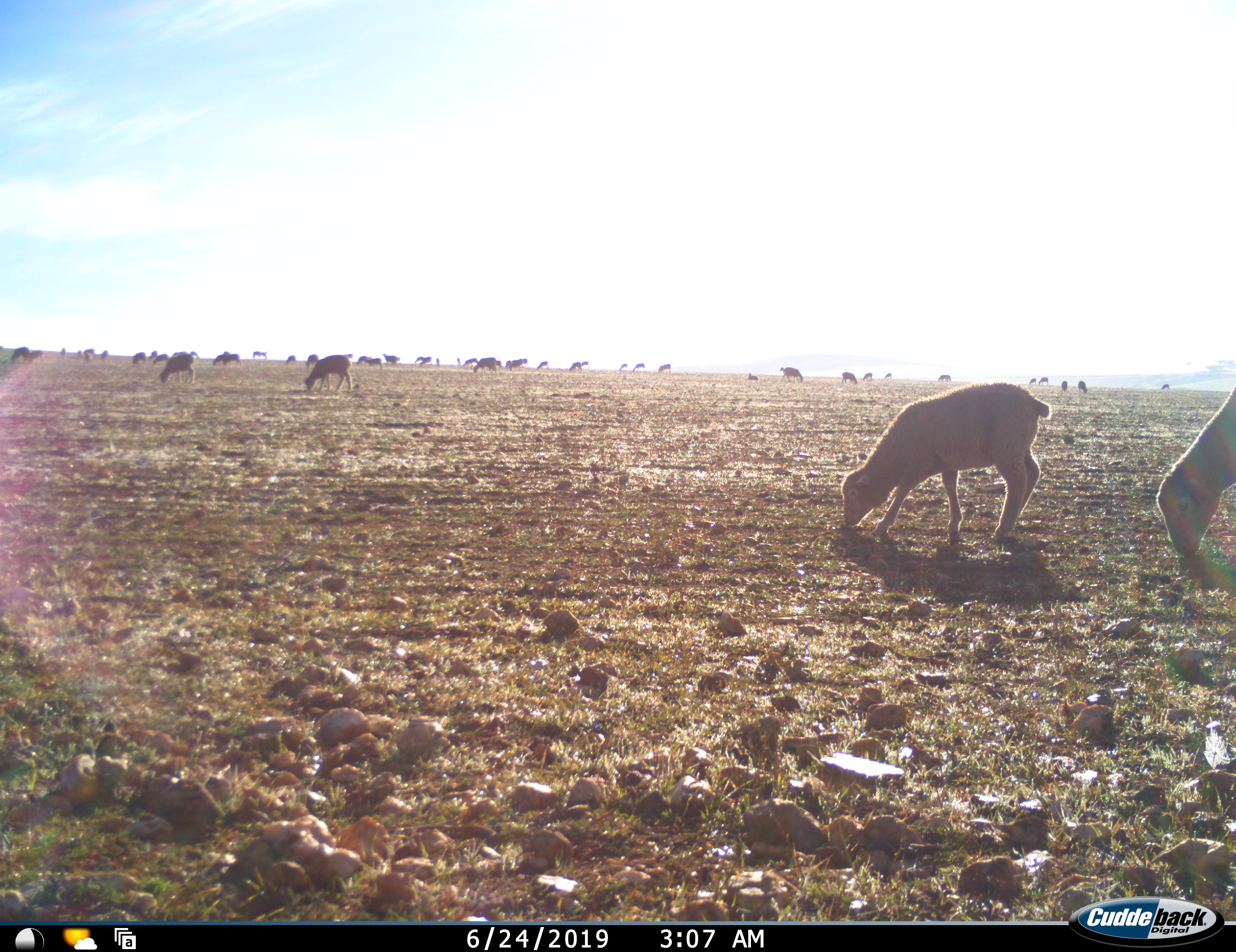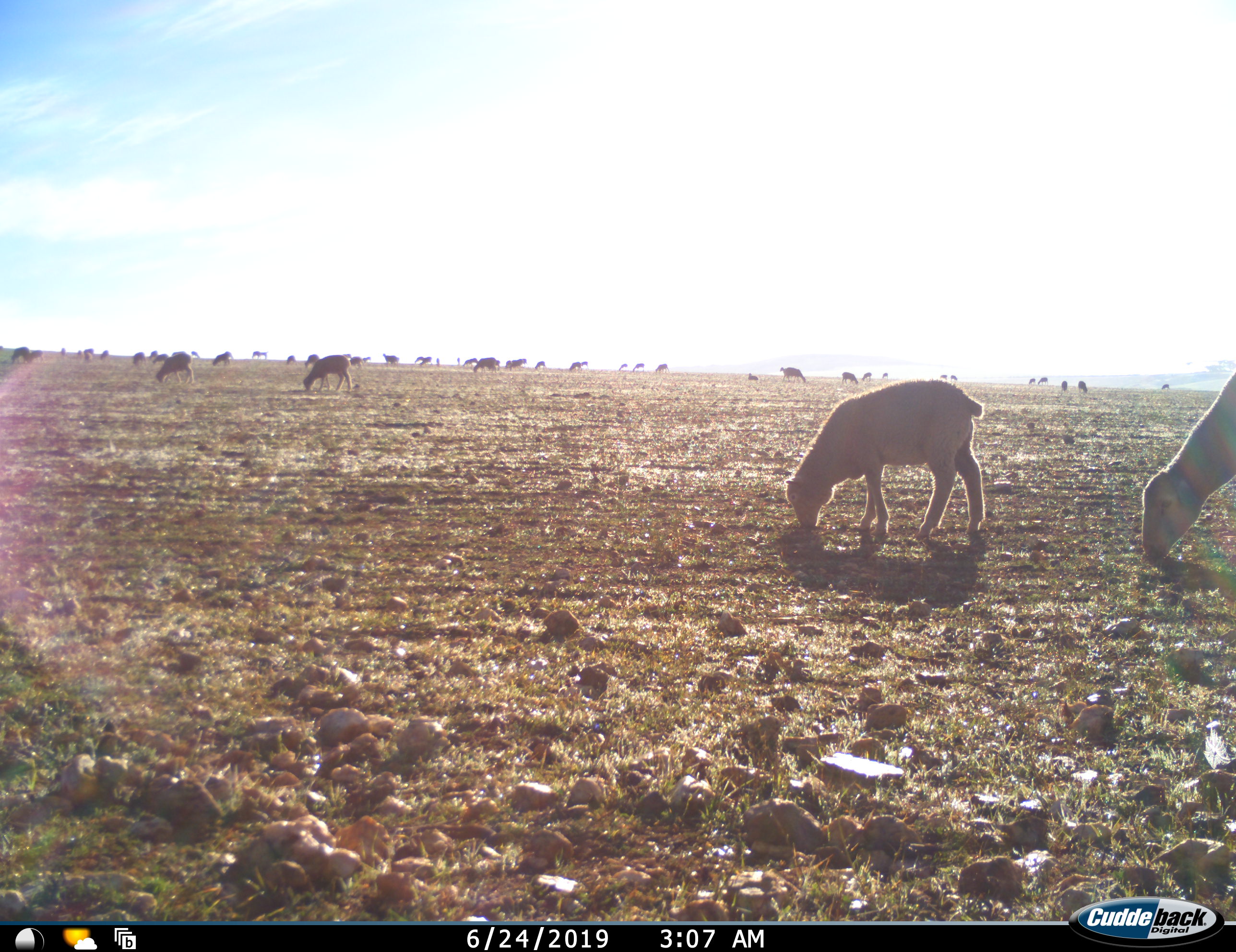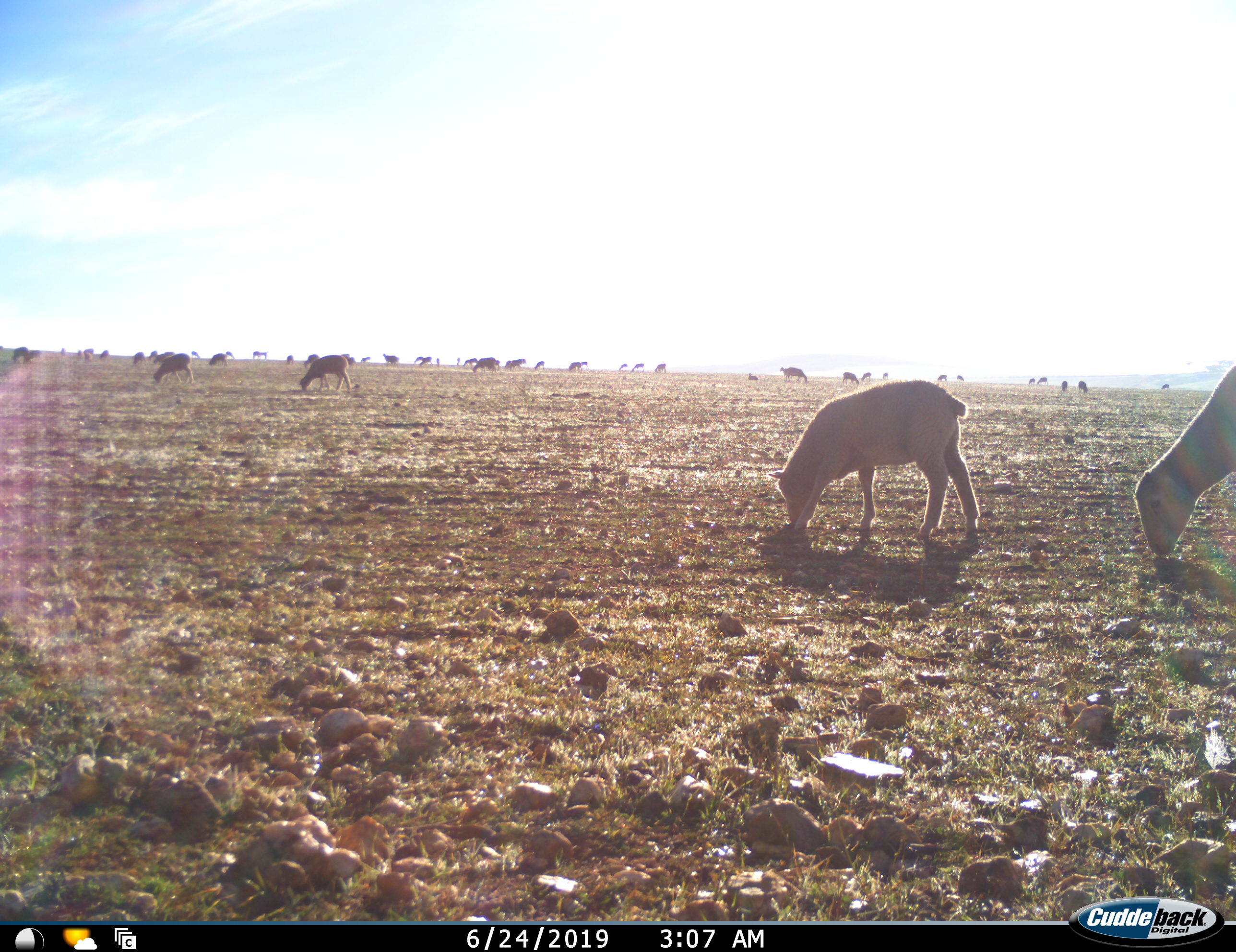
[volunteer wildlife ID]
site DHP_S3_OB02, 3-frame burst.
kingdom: Animalia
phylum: Chordata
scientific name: Vertebrata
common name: domestic animal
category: domesticanimal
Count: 11-50.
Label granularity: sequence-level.